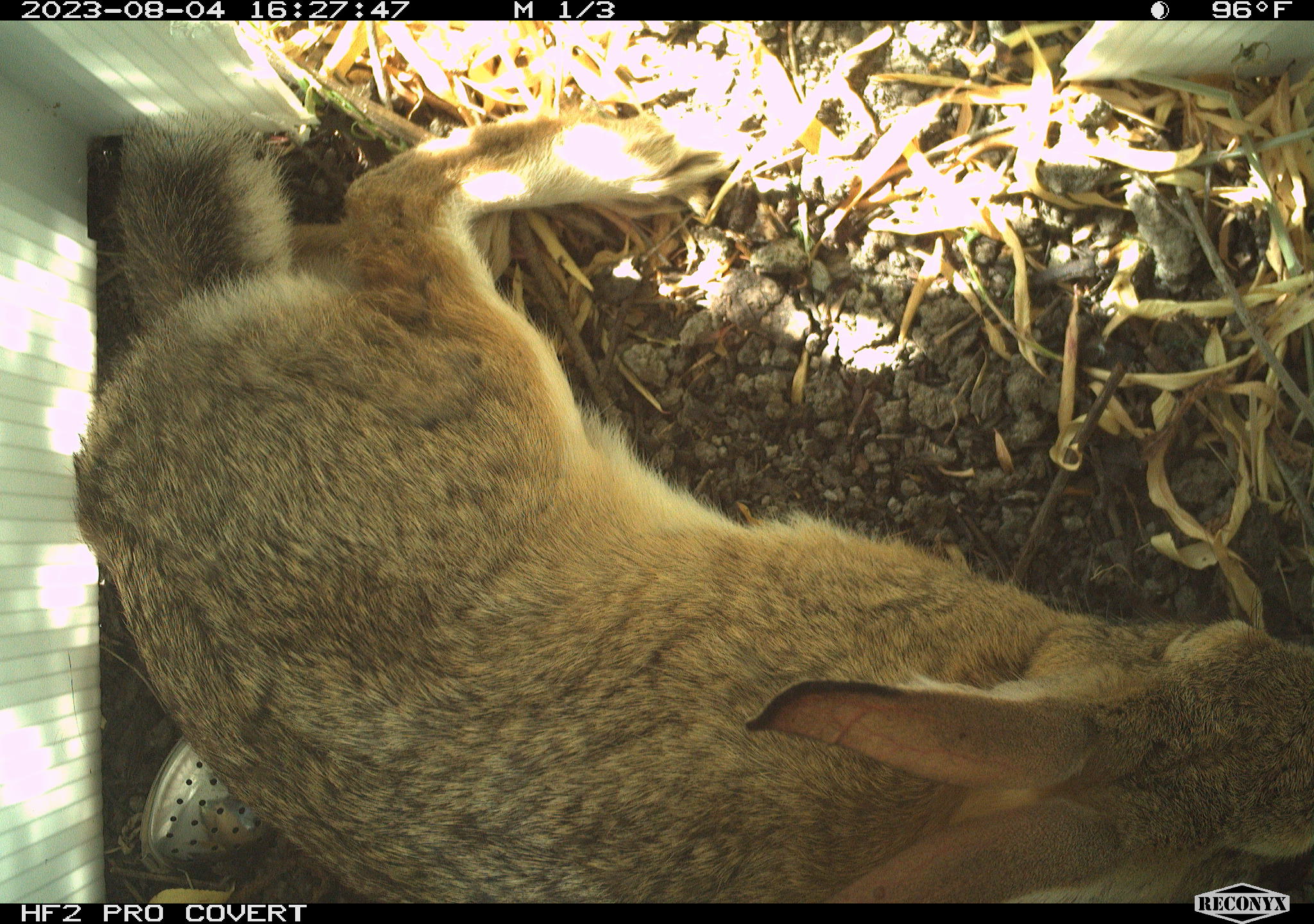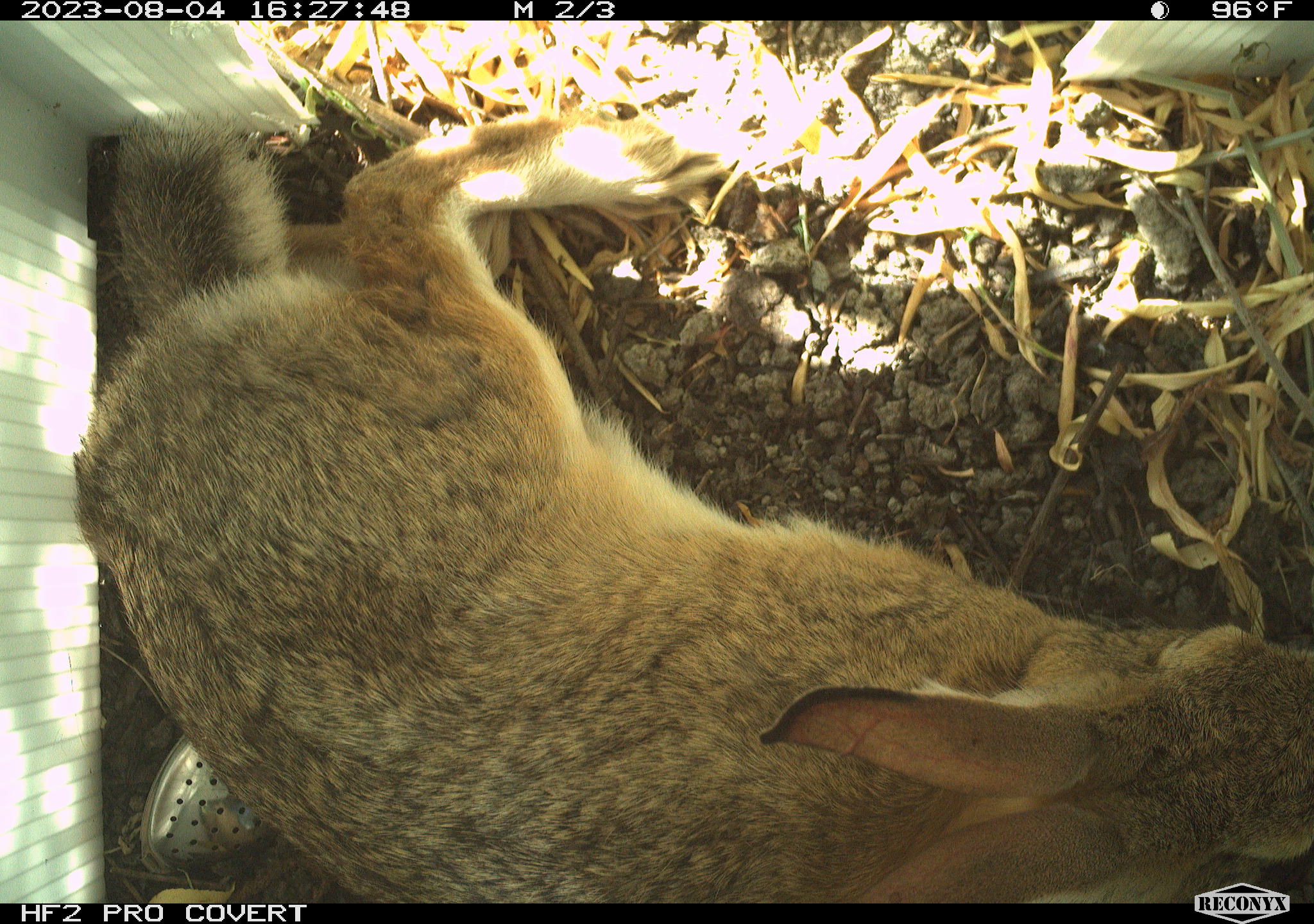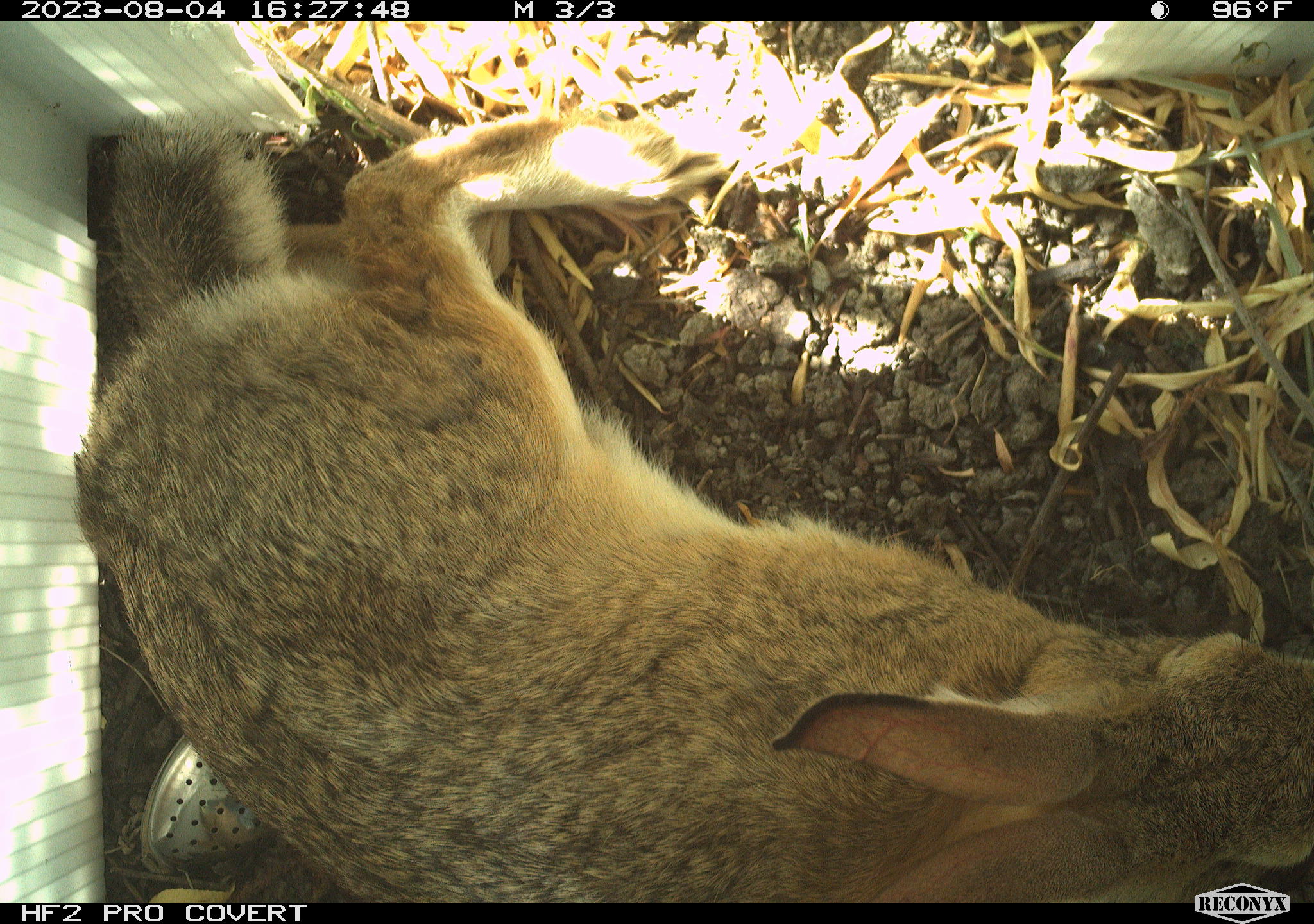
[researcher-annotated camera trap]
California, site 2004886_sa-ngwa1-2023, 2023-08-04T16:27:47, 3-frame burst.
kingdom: Animalia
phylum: Chordata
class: Mammalia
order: Lagomorpha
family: Leporidae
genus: Sylvilagus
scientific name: Sylvilagus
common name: cottontail rabbits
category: sylvilagus species